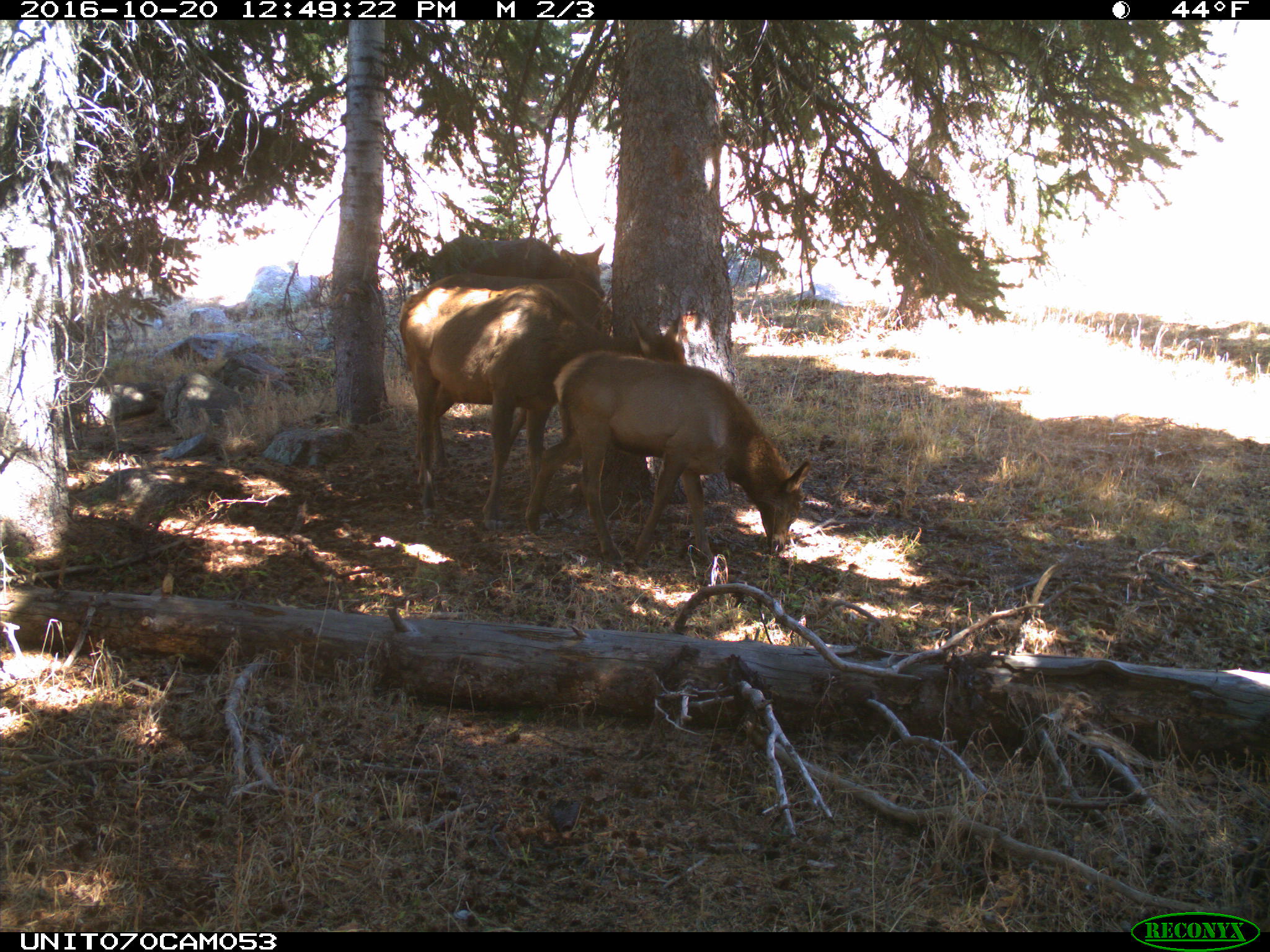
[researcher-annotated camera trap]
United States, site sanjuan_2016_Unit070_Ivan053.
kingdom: Animalia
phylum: Chordata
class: Mammalia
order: Artiodactyla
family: Cervidae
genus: Cervus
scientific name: Cervus elaphus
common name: red deer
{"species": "Cervus elaphus (red deer)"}